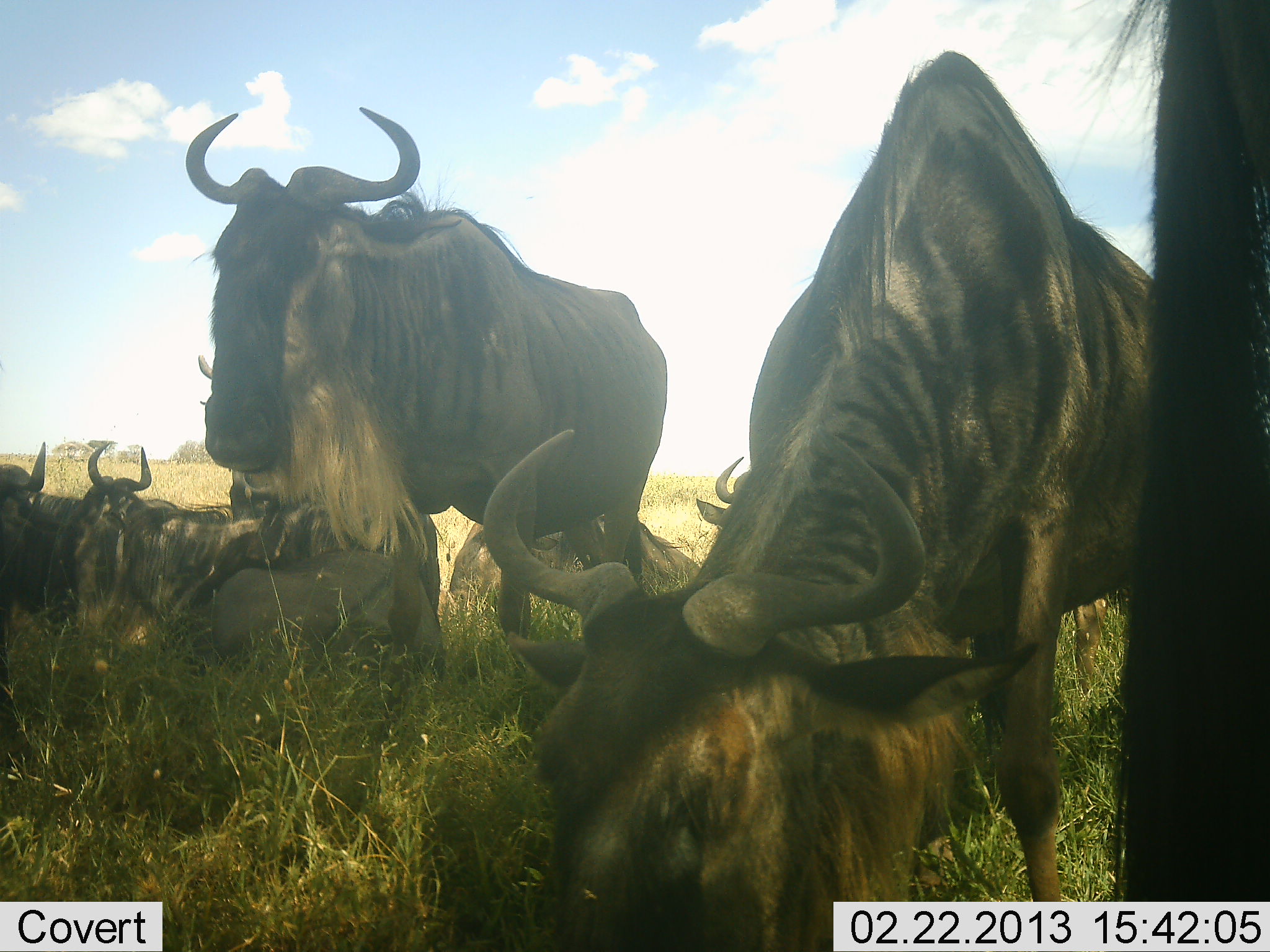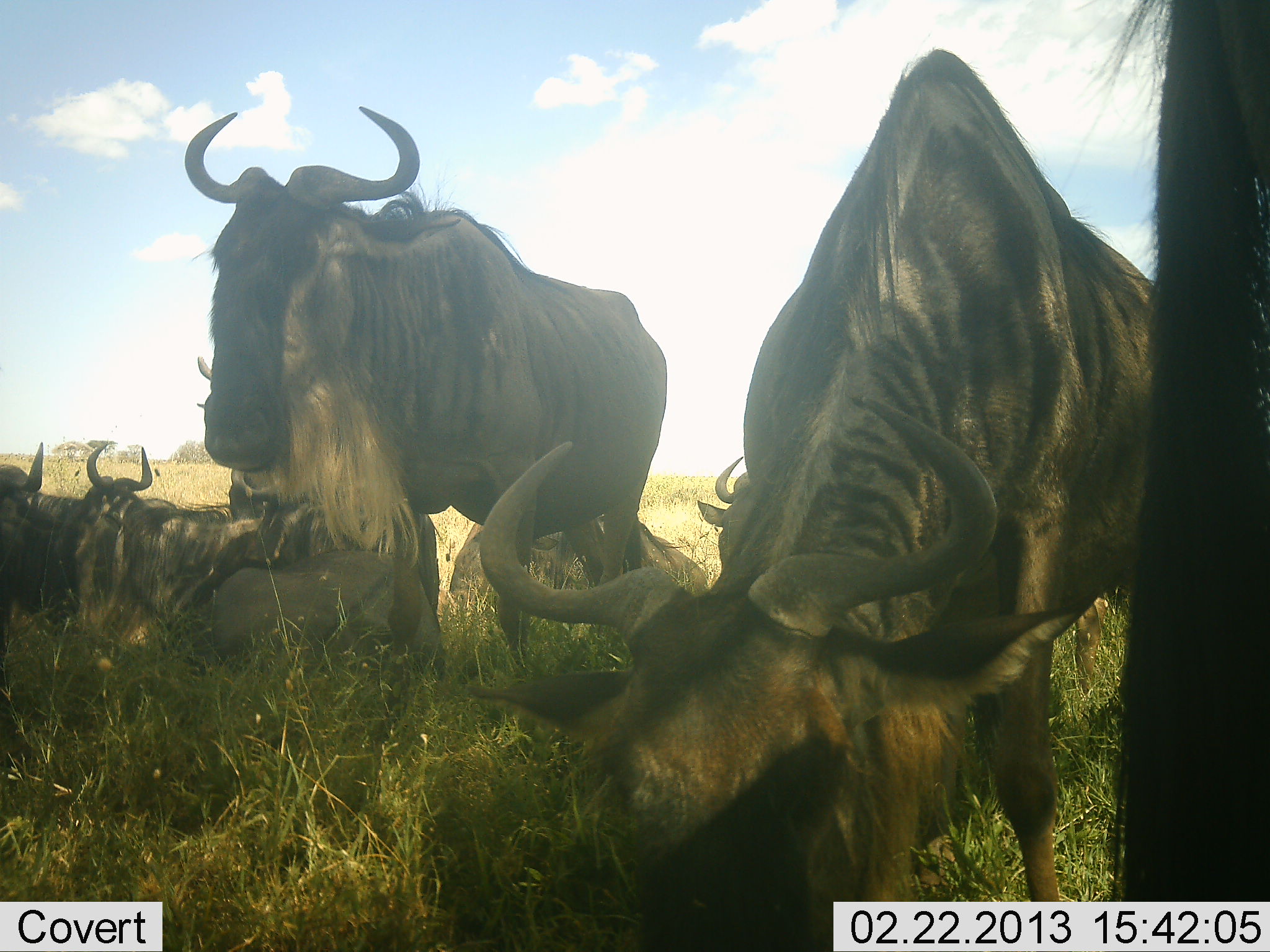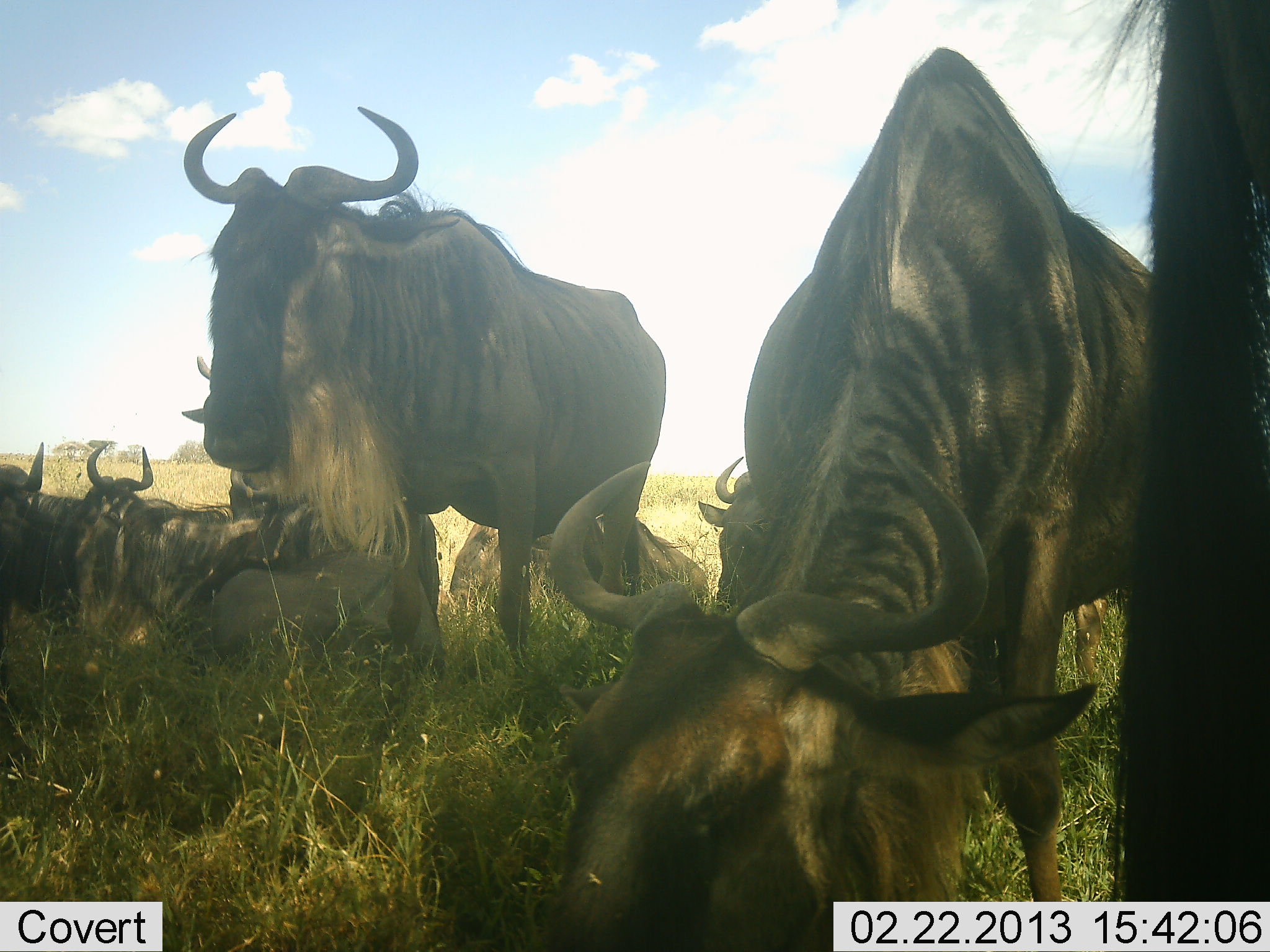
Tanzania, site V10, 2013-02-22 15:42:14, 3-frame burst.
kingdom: Animalia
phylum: Chordata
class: Mammalia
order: Artiodactyla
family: Bovidae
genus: Connochaetes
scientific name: Connochaetes taurinus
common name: blue wildebeest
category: wildebeest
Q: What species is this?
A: Wildebeest (blue wildebeest) (Connochaetes taurinus).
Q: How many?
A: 6.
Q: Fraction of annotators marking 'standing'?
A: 79%.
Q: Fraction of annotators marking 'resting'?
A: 97%.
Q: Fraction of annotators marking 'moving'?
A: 3%.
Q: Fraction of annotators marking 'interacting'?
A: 3%.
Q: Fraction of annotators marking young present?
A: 7%.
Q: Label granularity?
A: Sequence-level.